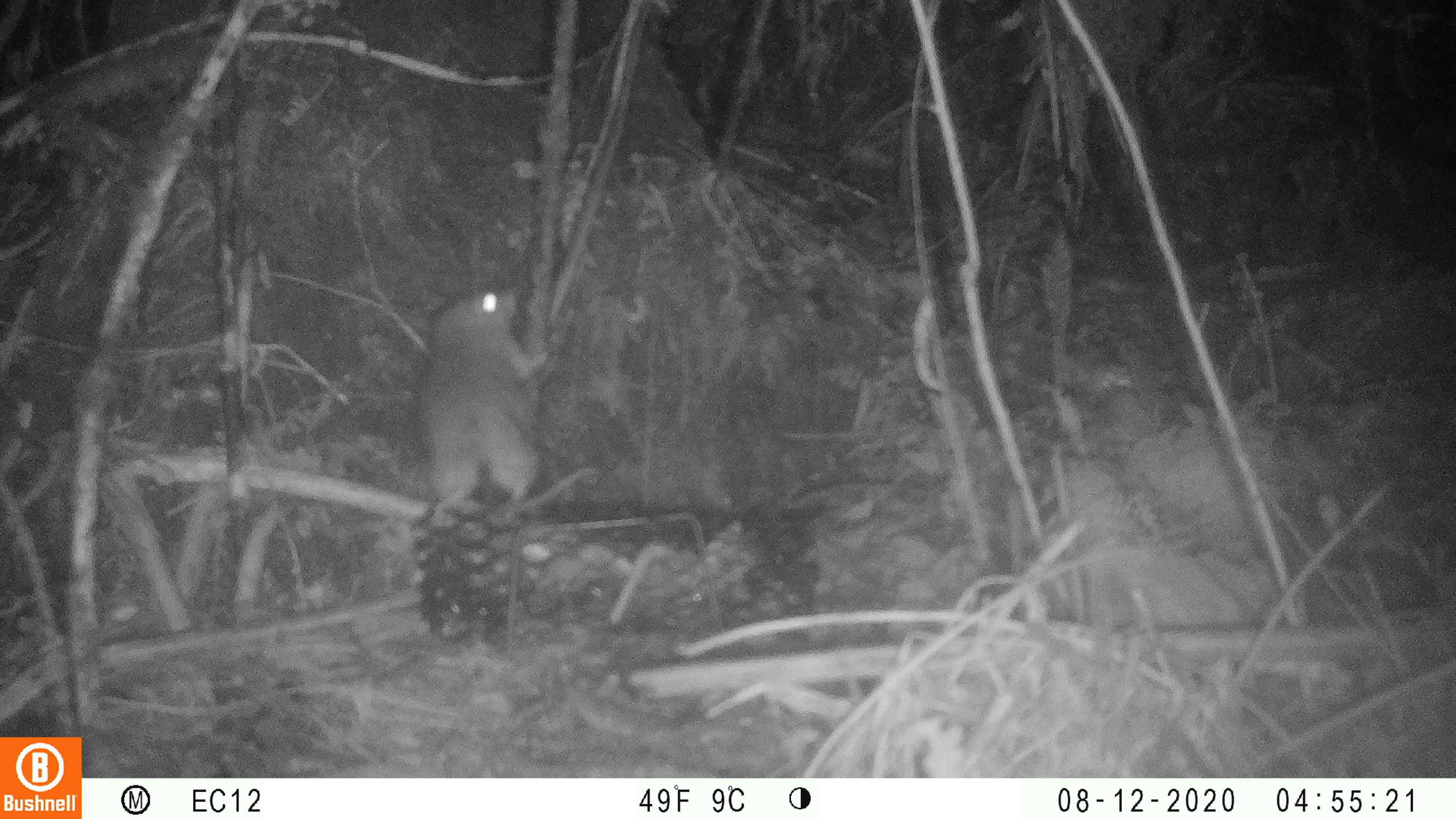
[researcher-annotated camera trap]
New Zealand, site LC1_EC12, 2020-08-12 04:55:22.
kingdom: Animalia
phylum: Chordata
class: Mammalia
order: Rodentia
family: Muridae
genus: Rattus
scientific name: Rattus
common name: rat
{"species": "rat (Rattus)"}